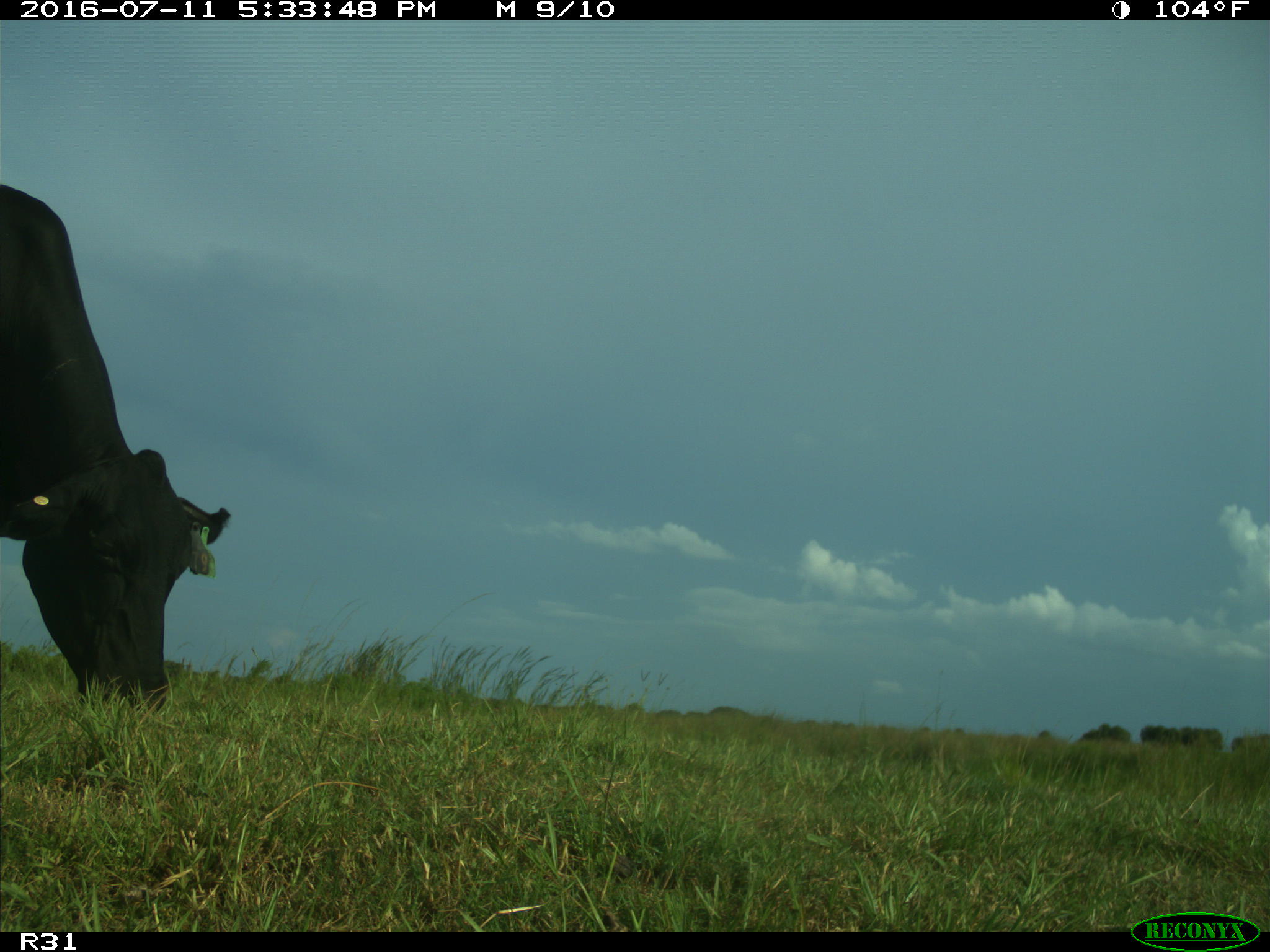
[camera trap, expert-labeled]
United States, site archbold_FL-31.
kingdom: Animalia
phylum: Chordata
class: Mammalia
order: Artiodactyla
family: Bovidae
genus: Bos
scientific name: Bos taurus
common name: domestic cow